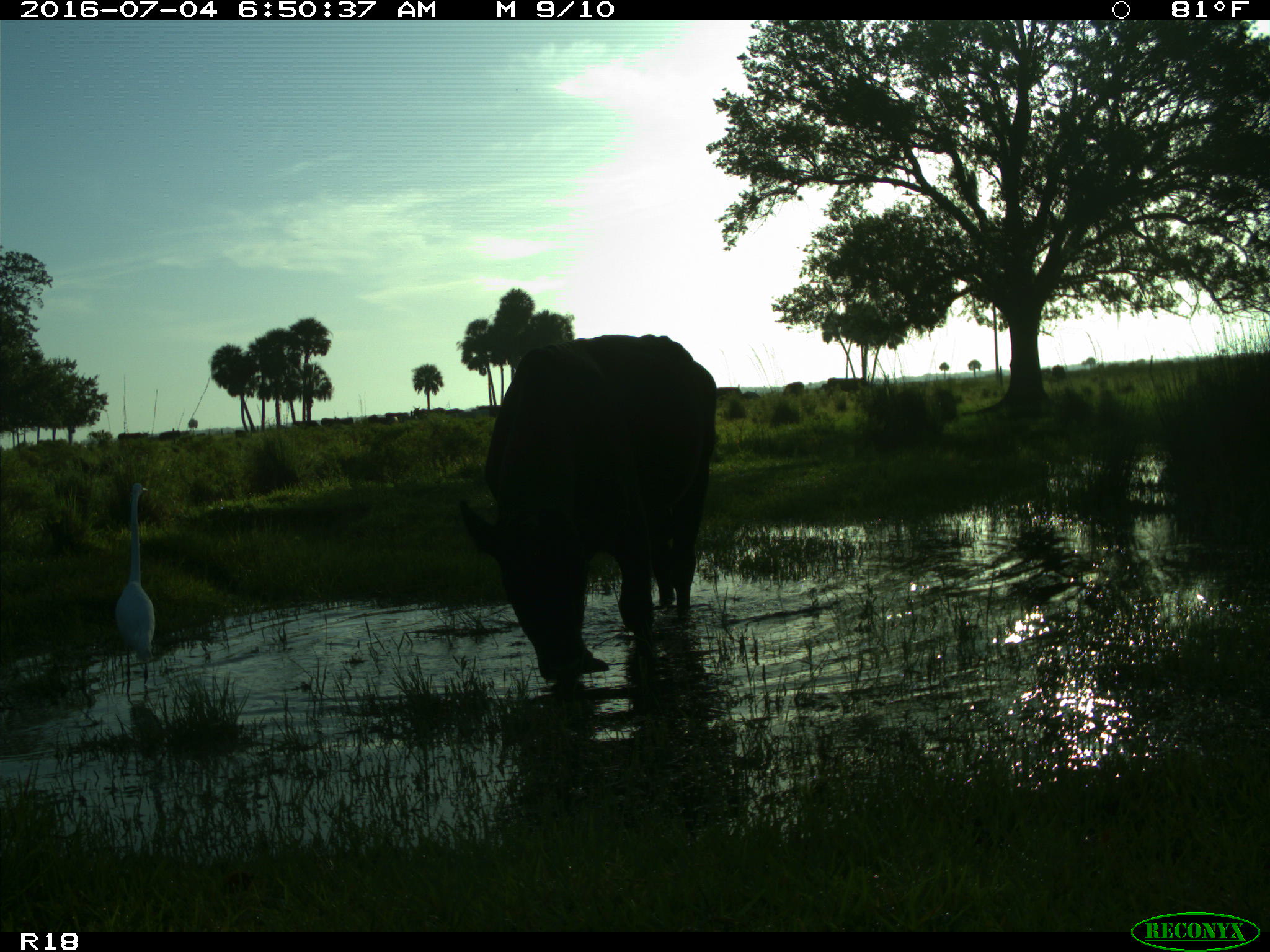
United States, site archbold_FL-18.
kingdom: Animalia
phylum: Chordata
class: Mammalia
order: Artiodactyla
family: Bovidae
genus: Bos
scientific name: Bos taurus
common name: domestic cow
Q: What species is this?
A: Bos taurus (domestic cow).